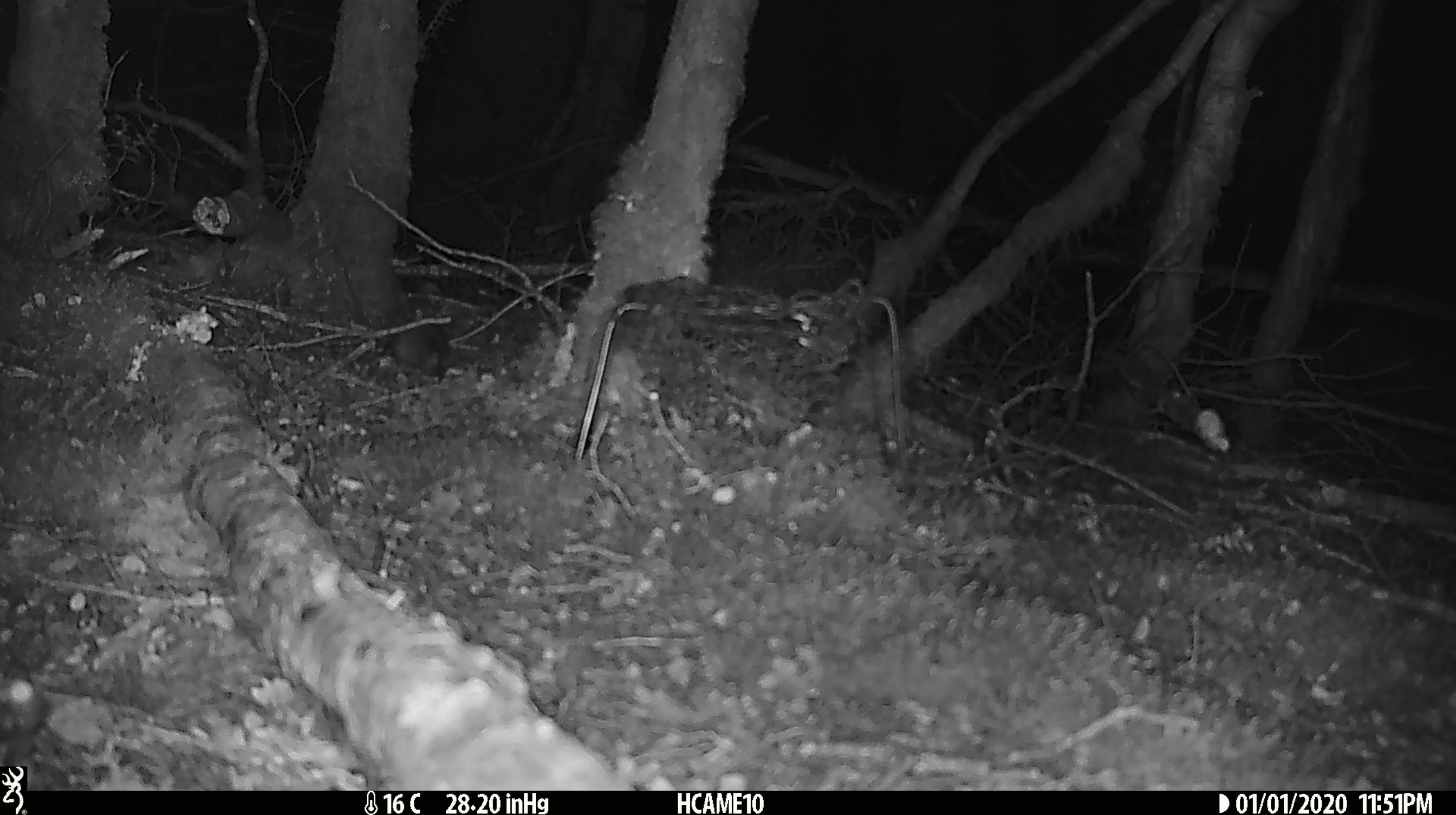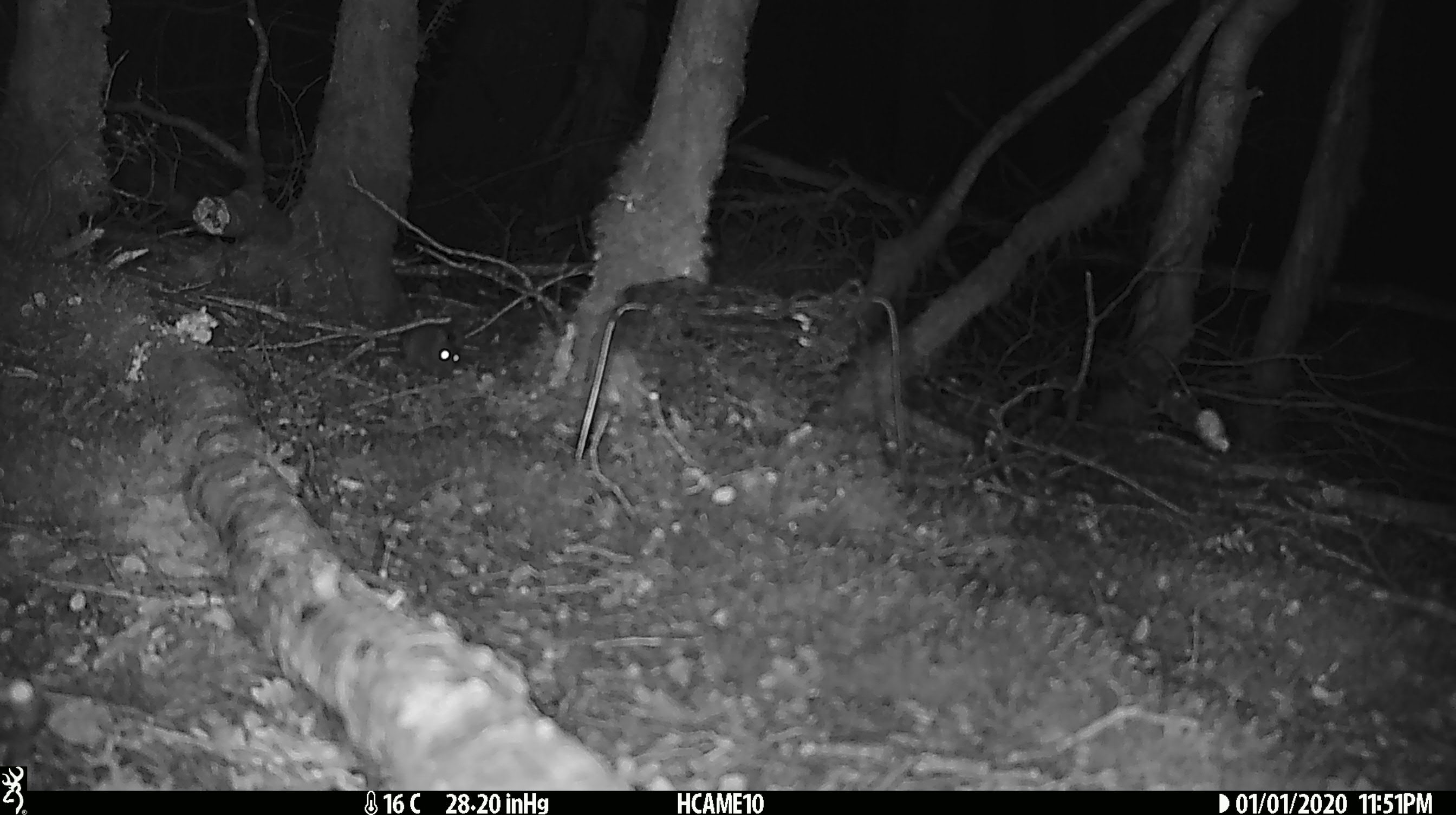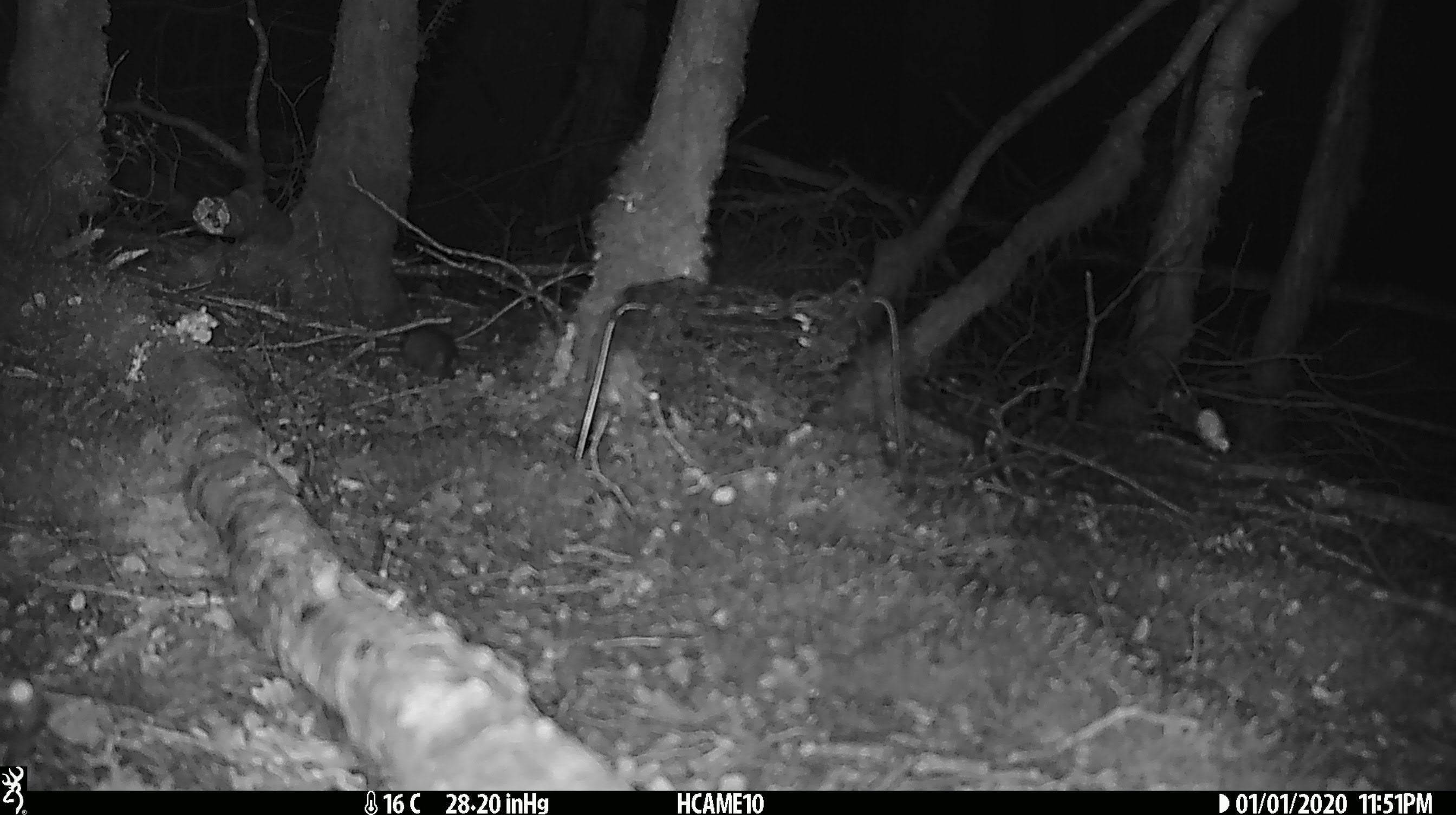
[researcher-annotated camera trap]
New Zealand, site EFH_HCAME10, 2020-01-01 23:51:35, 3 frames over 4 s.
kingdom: Animalia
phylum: Chordata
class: Mammalia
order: Rodentia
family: Muridae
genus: Mus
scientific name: Mus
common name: mouse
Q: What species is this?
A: Mouse (Mus).